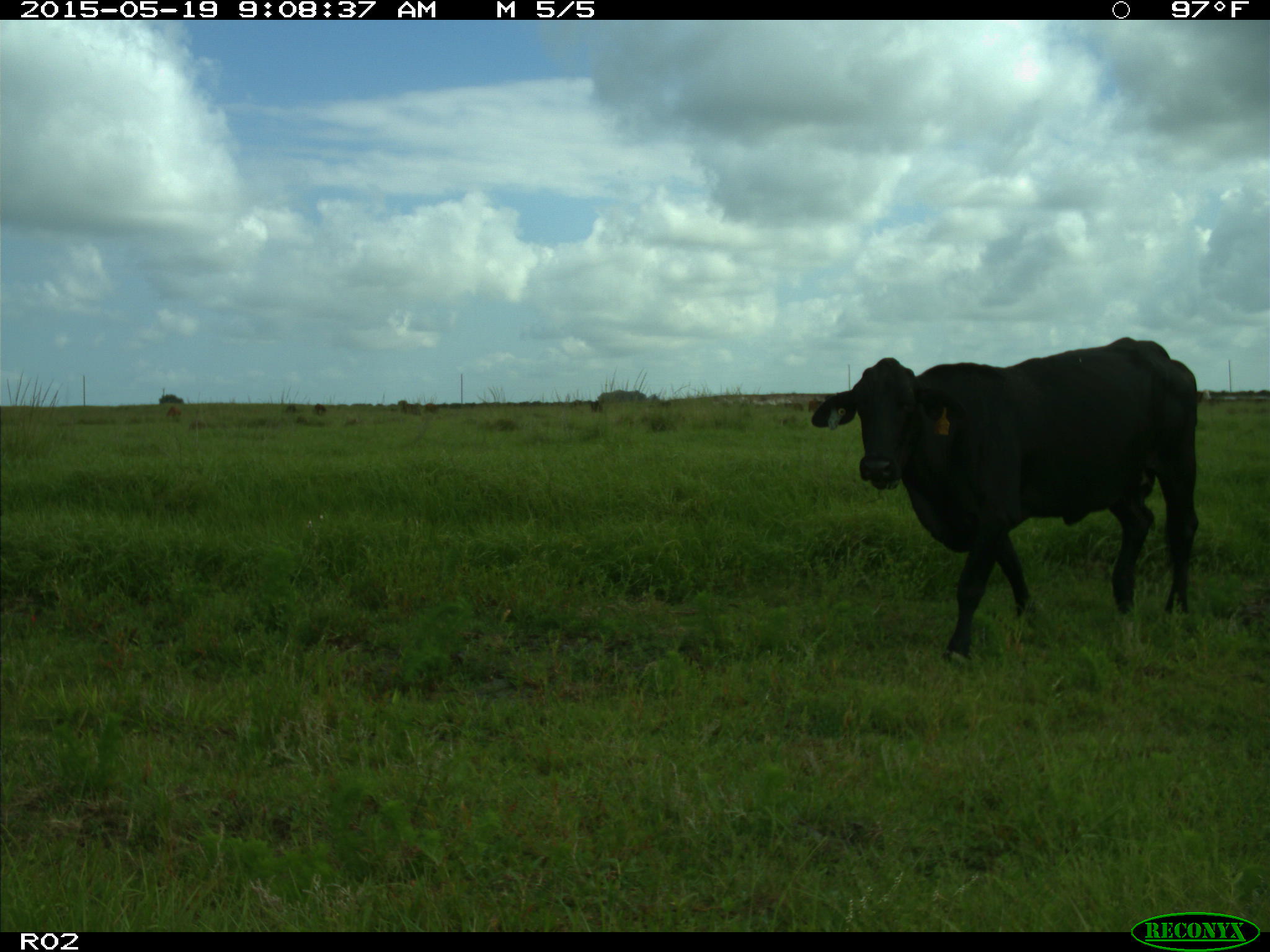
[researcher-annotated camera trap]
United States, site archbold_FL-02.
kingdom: Animalia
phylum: Chordata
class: Mammalia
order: Artiodactyla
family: Bovidae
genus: Bos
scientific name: Bos taurus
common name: domestic cow